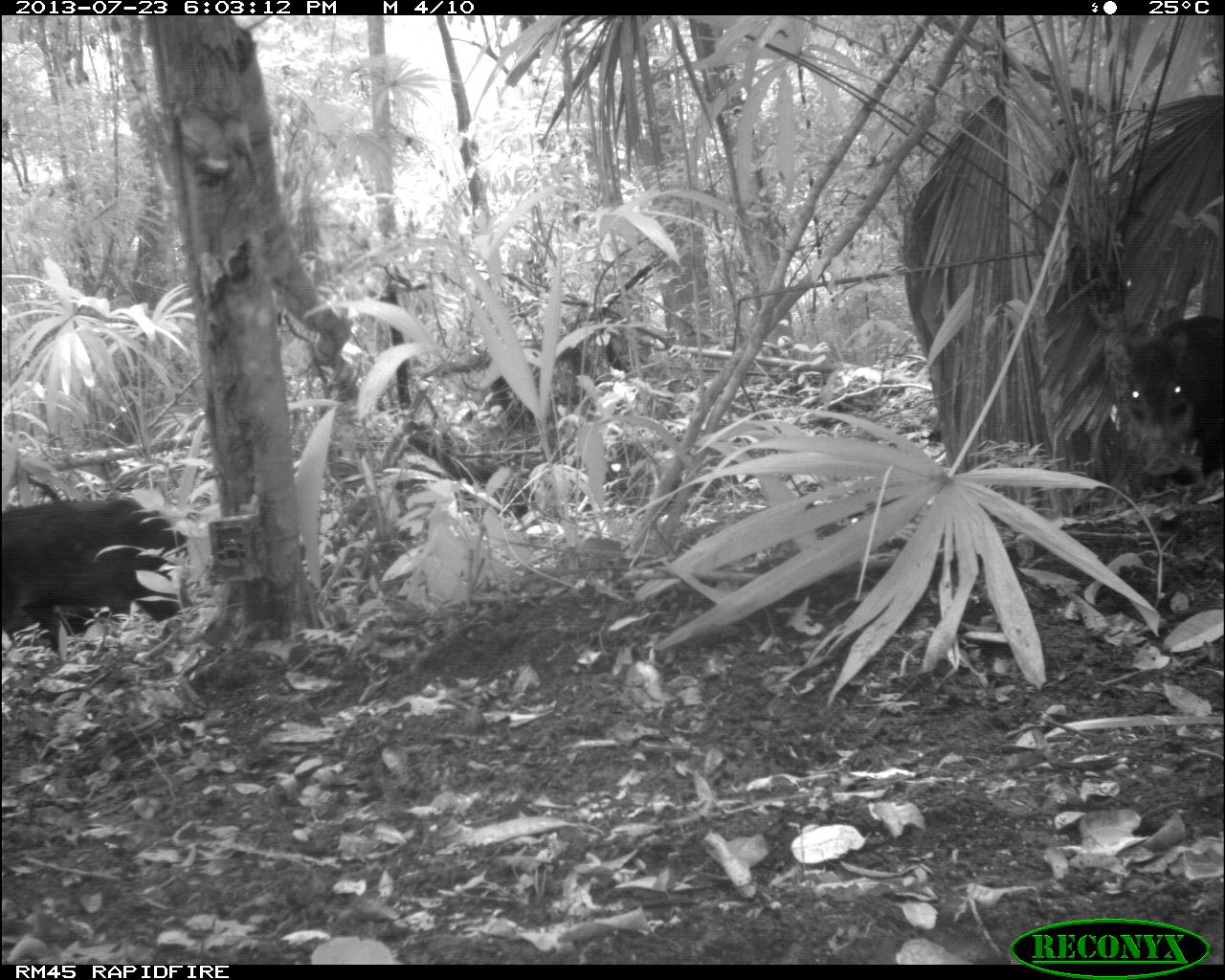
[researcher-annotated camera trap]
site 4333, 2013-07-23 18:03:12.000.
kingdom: Animalia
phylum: Chordata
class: Mammalia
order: Artiodactyla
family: Tayassuidae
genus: Tayassu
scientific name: Tayassu pecari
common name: white-lipped peccary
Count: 1.